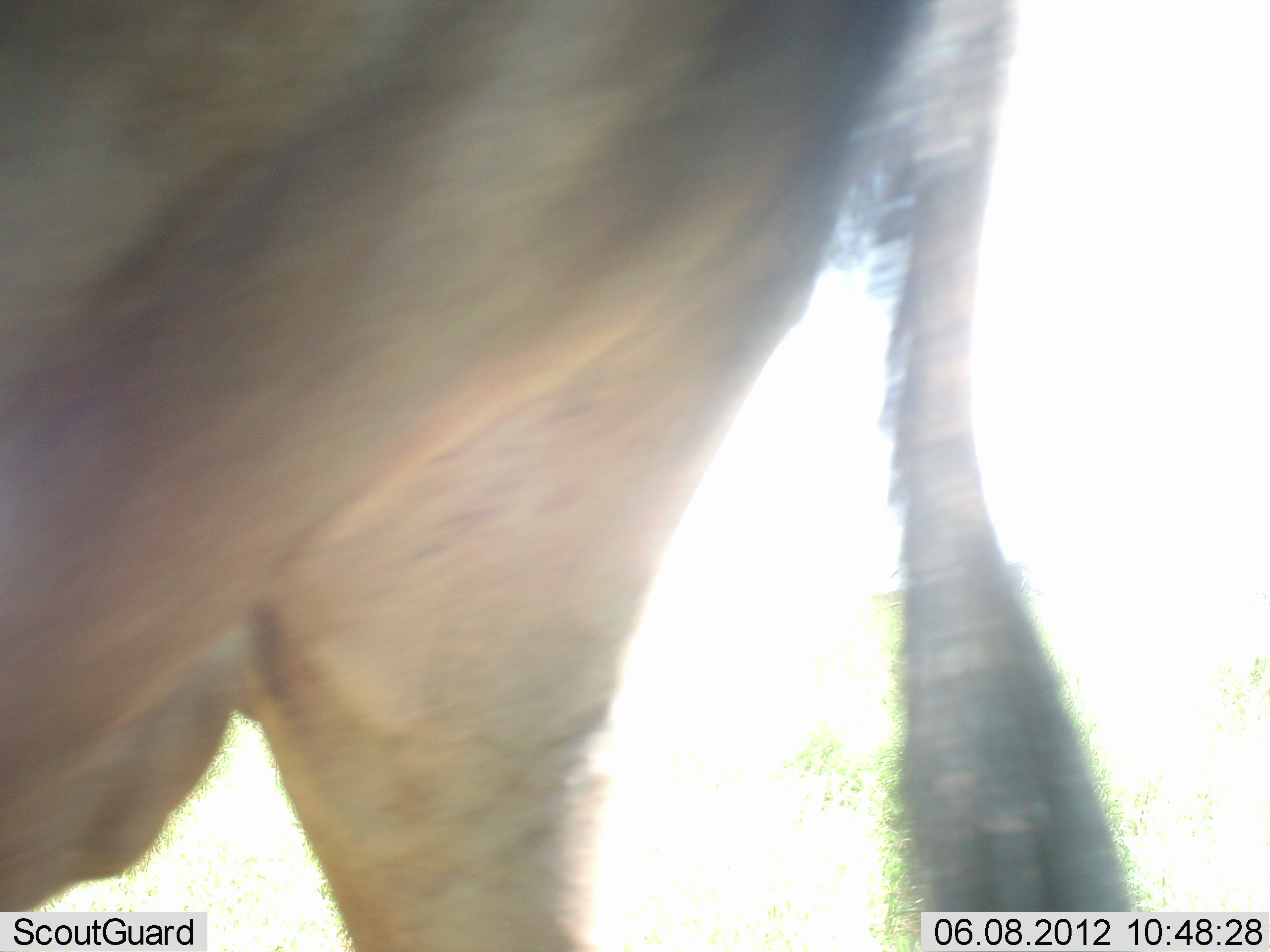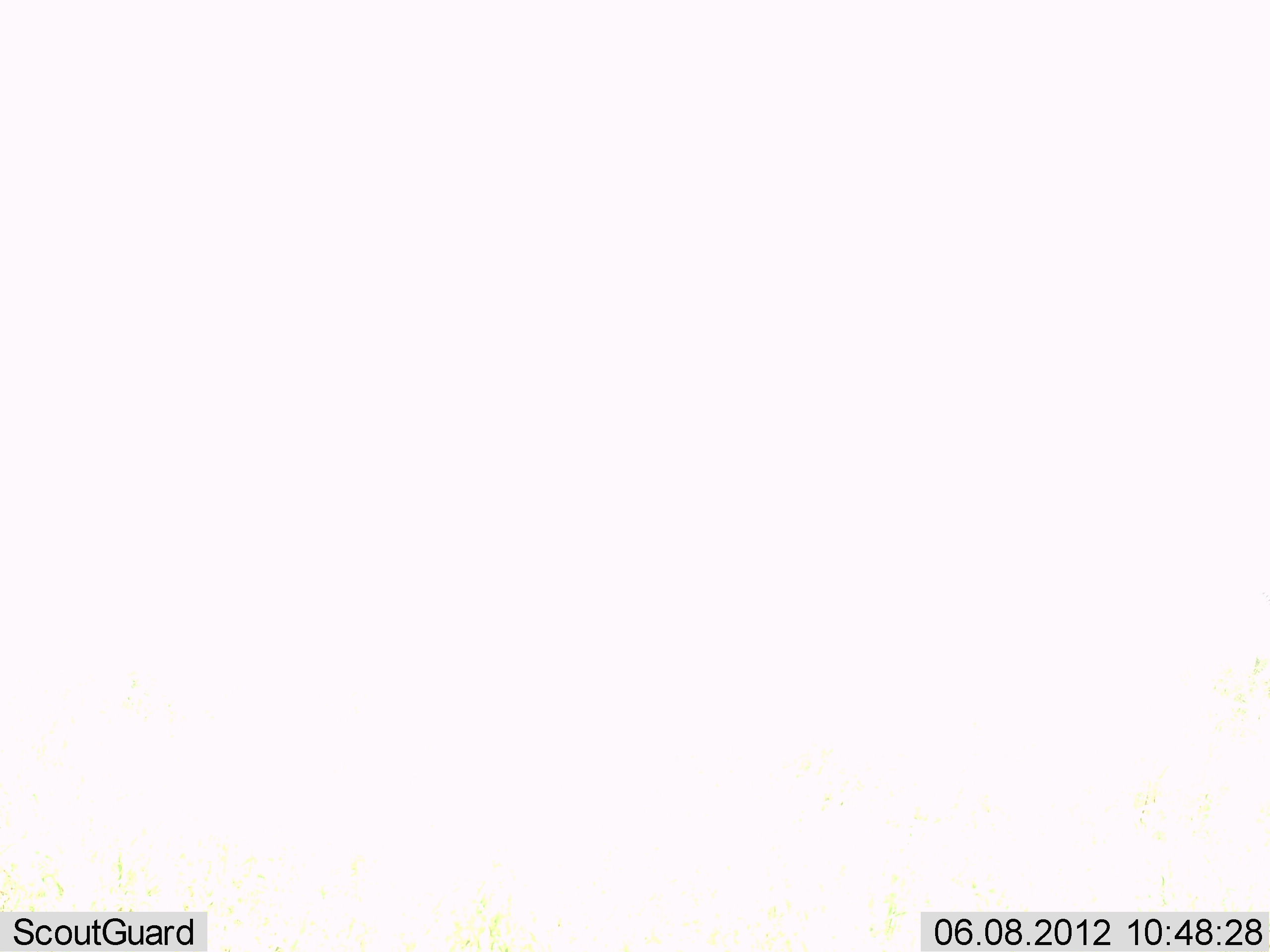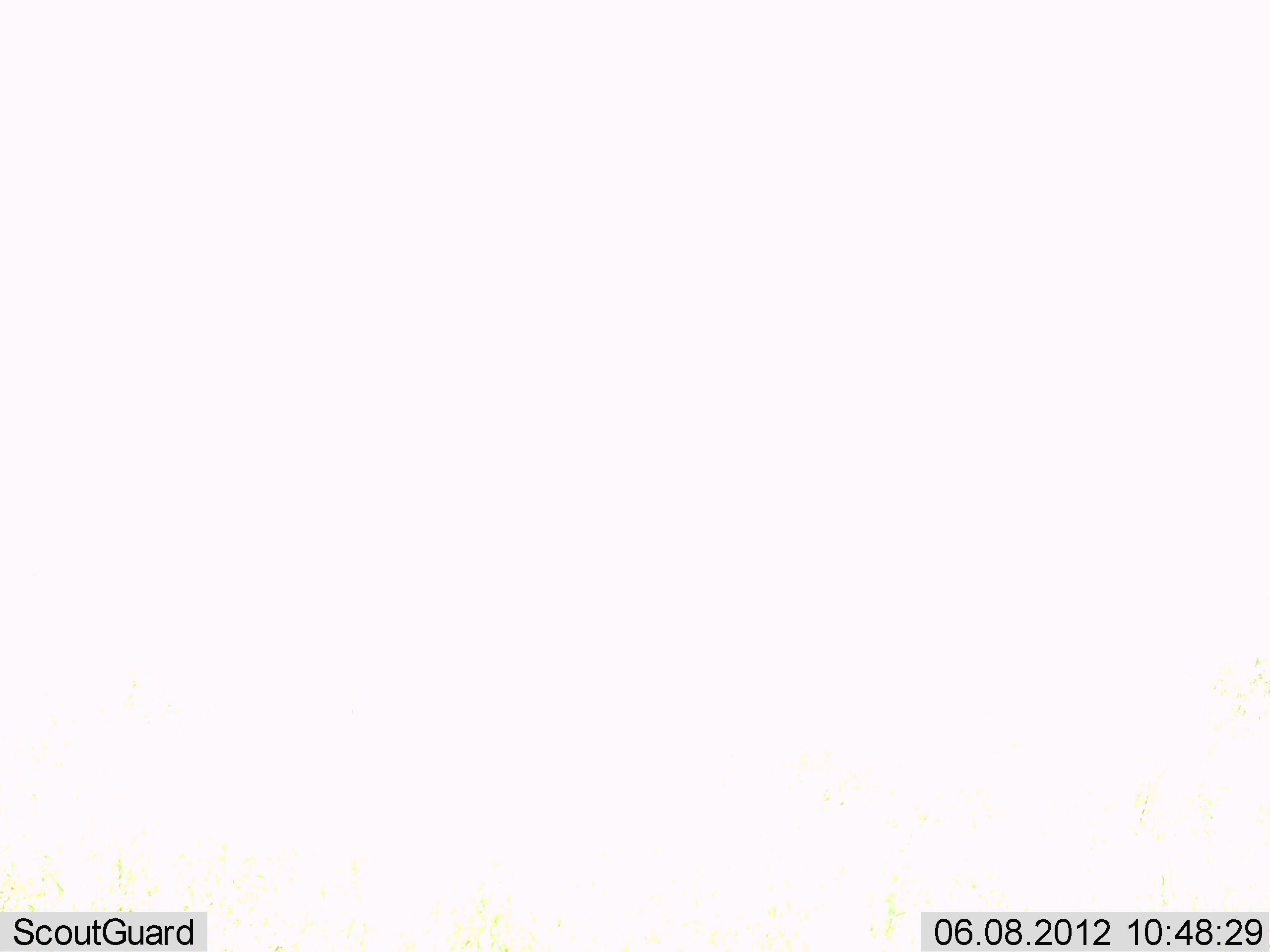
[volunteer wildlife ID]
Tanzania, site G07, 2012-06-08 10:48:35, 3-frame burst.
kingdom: Animalia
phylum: Chordata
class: Mammalia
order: Artiodactyla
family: Bovidae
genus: Connochaetes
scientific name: Connochaetes taurinus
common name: blue wildebeest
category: wildebeest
Wildebeest (blue wildebeest) (Connochaetes taurinus), count 1. Behavior (volunteer vote fractions): standing 20%, resting 0%, moving 80%, interacting 0%. Young present (vote fraction): 0%. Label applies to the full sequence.